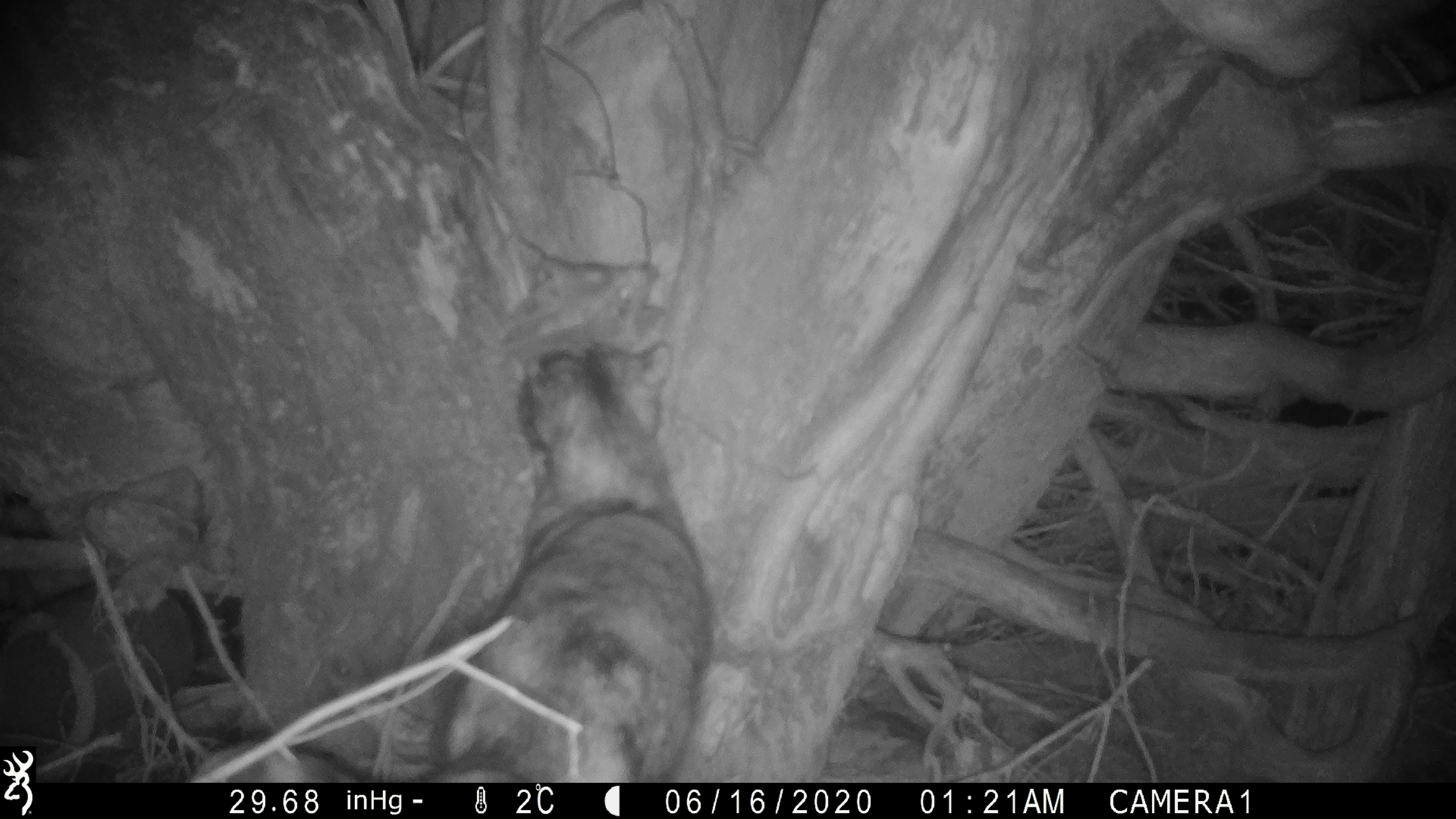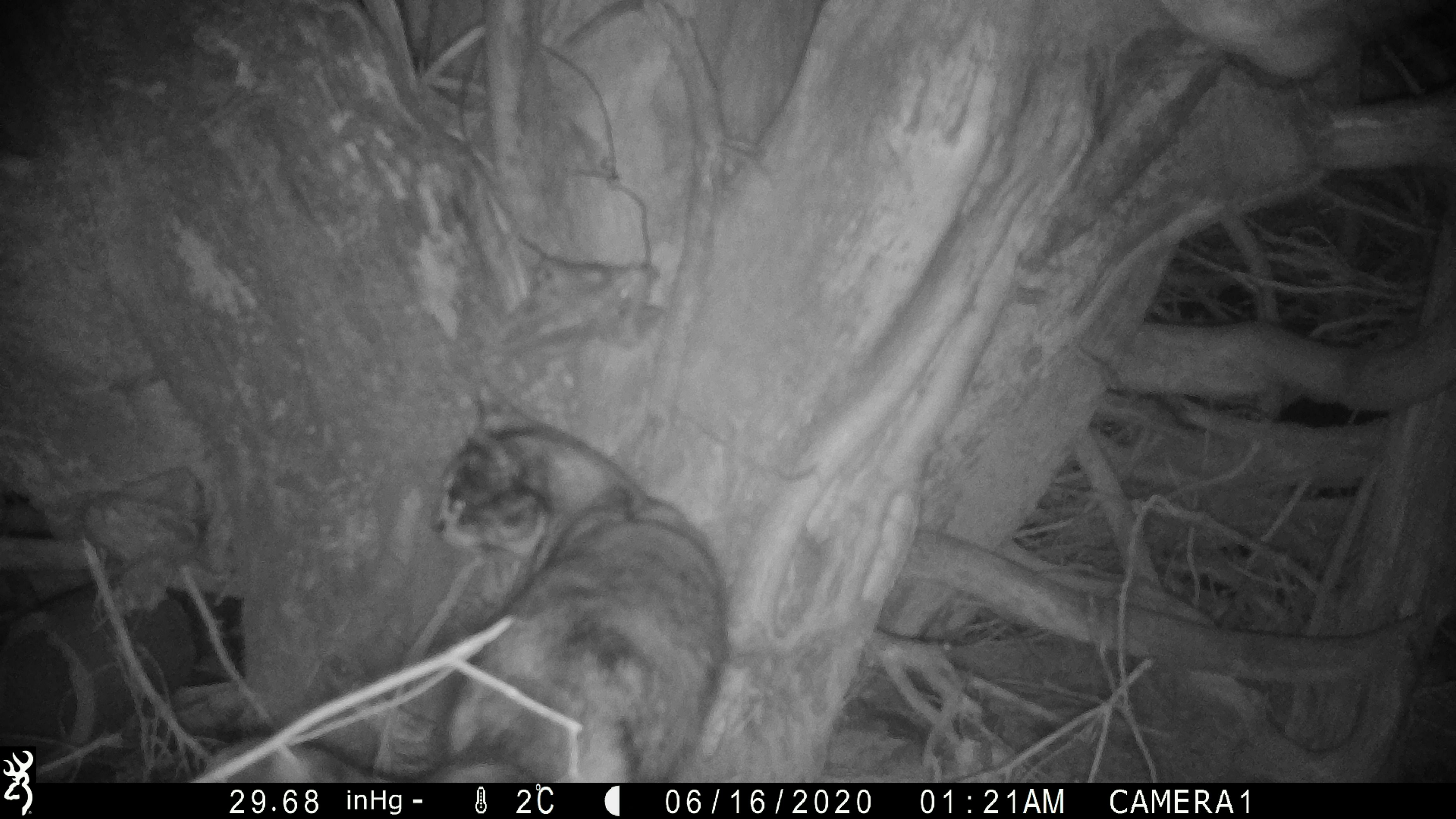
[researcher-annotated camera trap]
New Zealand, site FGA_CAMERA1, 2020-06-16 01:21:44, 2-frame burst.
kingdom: Animalia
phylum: Chordata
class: Mammalia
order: Carnivora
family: Felidae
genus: Felis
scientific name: Felis catus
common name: domestic cat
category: cat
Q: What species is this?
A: Cat (domestic cat) (Felis catus).